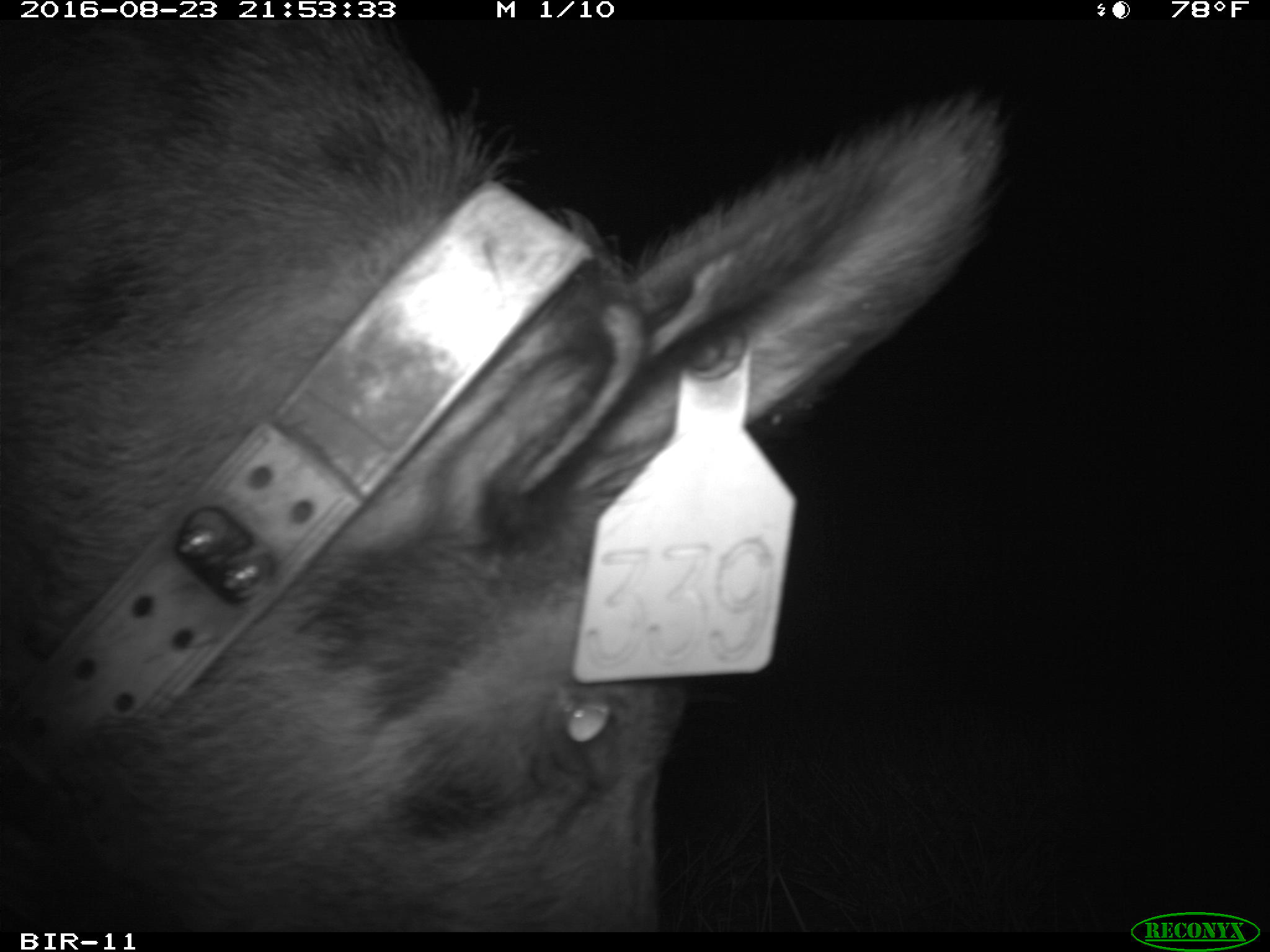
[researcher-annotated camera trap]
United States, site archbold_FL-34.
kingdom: Animalia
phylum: Chordata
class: Mammalia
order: Artiodactyla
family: Suidae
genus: Sus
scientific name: Sus scrofa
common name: wild boar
Sus scrofa (wild boar).